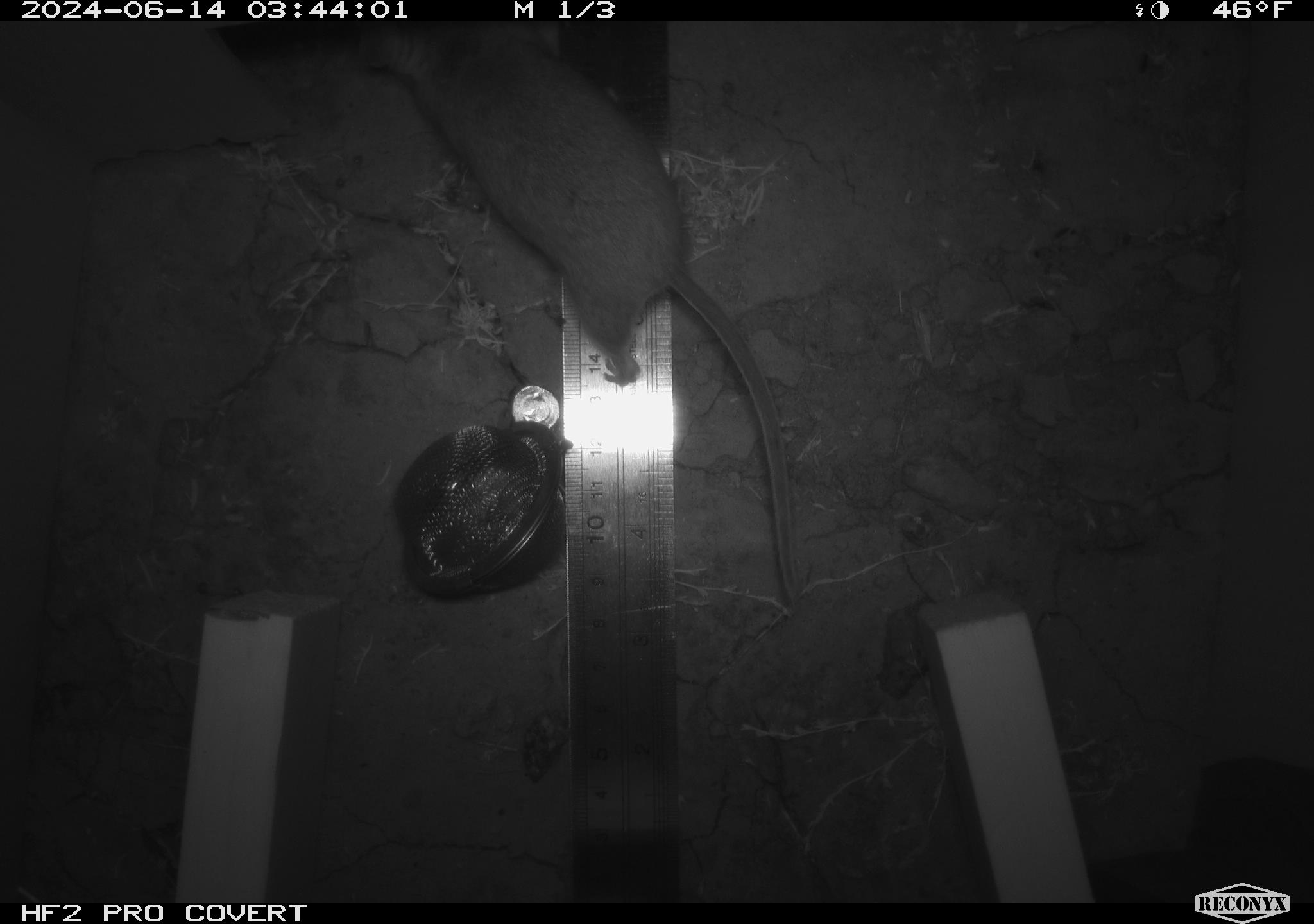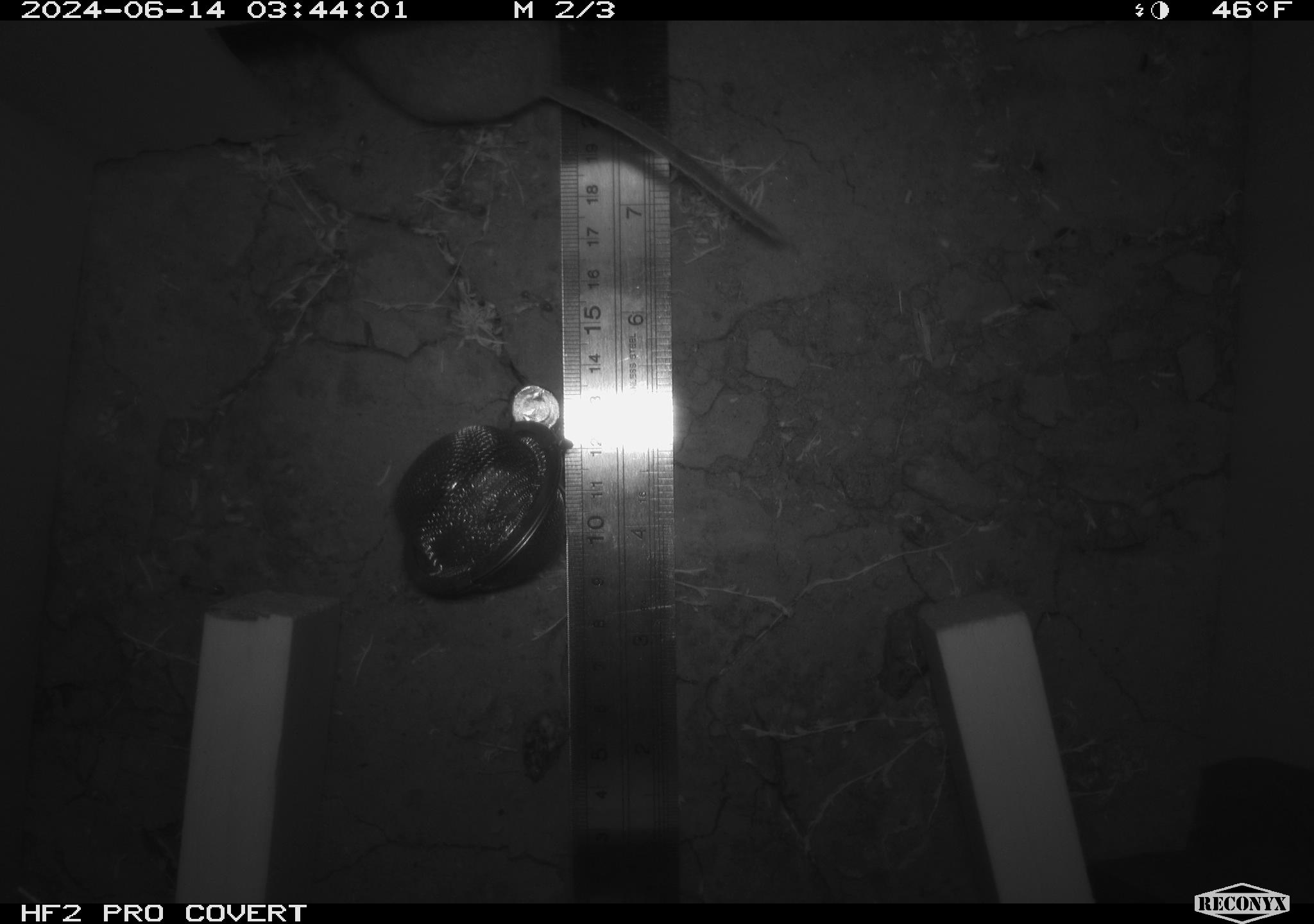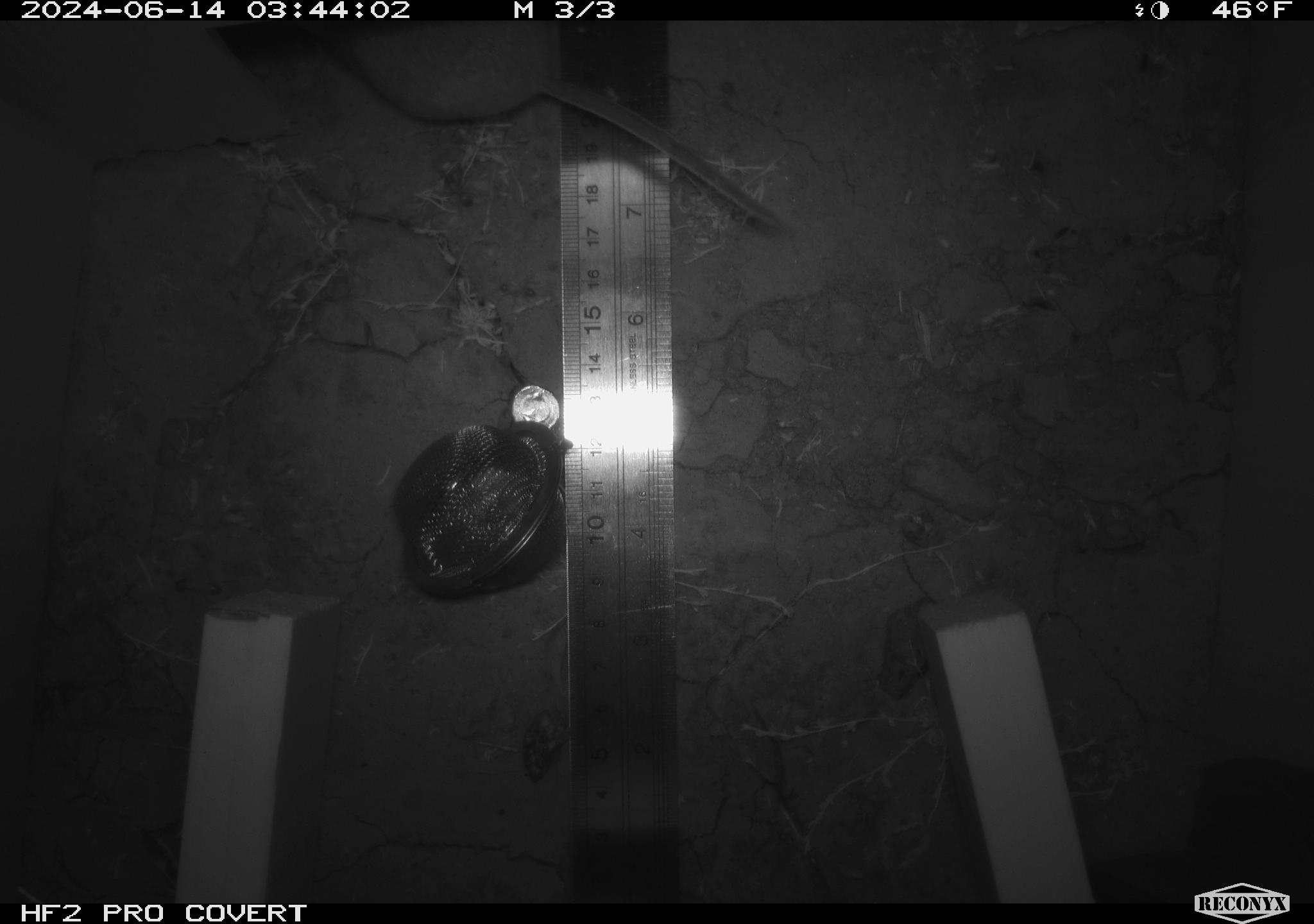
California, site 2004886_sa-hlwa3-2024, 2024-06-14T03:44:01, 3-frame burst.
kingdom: Animalia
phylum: Chordata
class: Mammalia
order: Rodentia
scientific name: Rodentia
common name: mouse species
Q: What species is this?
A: Mouse species (Rodentia).